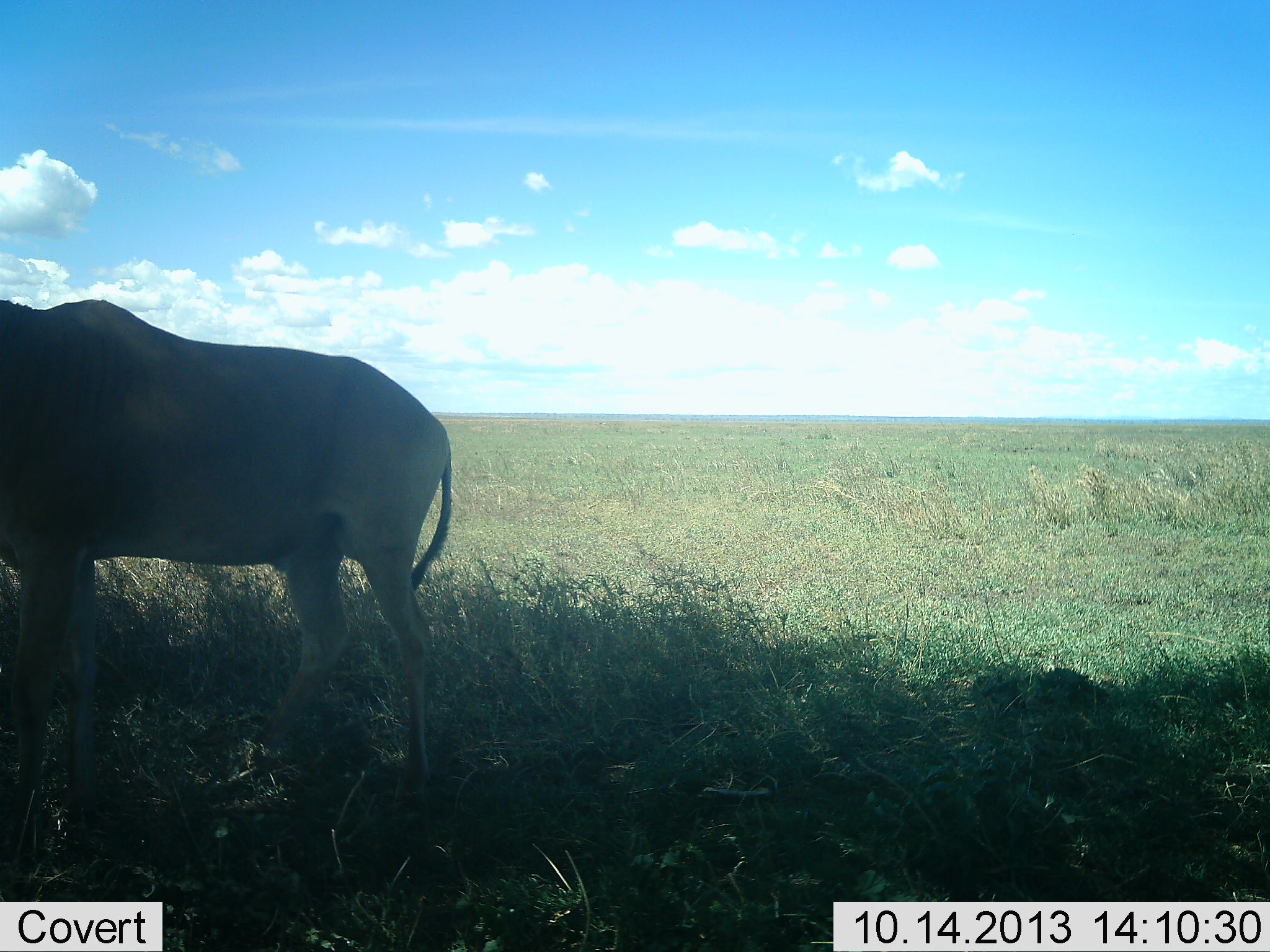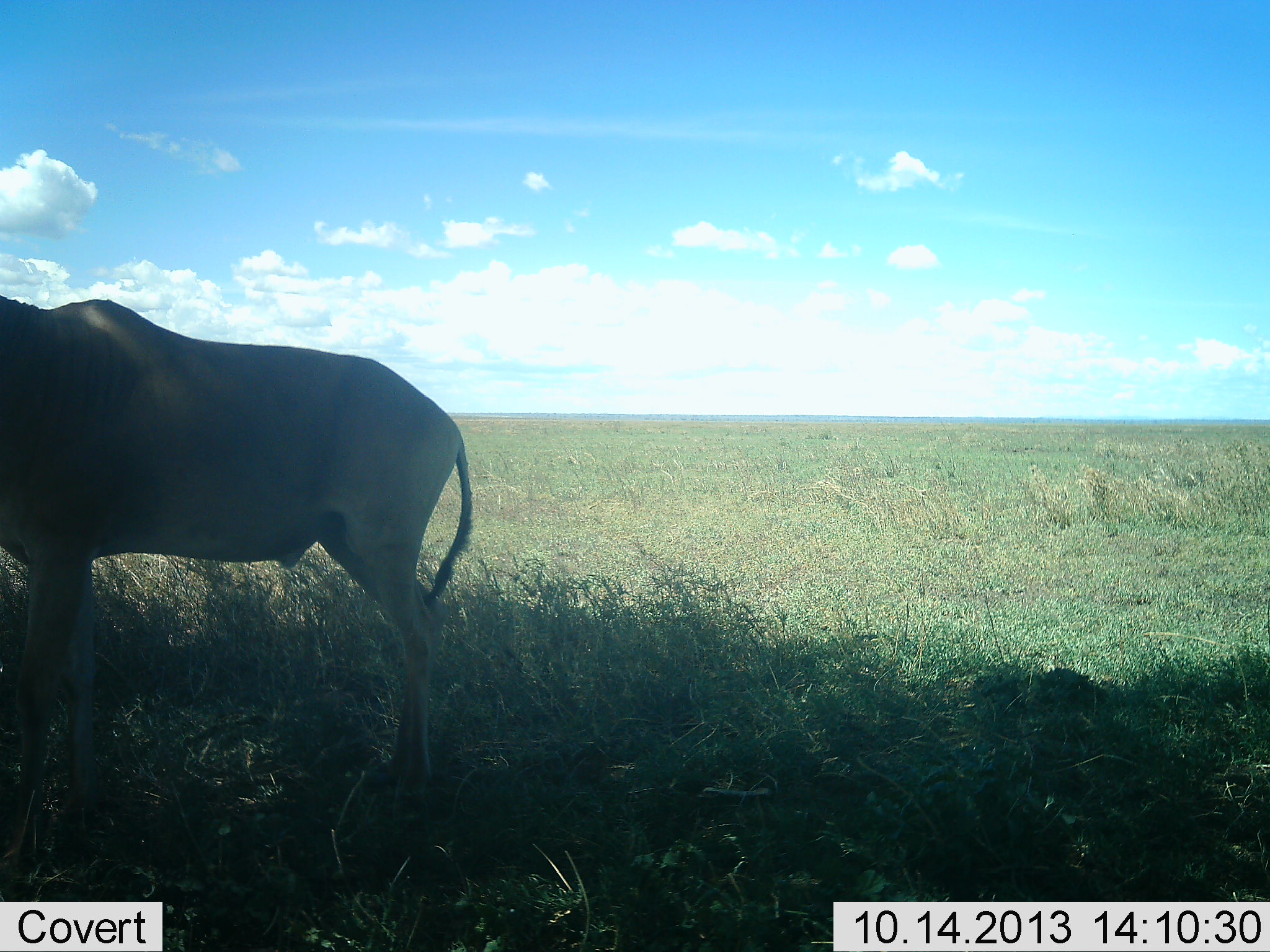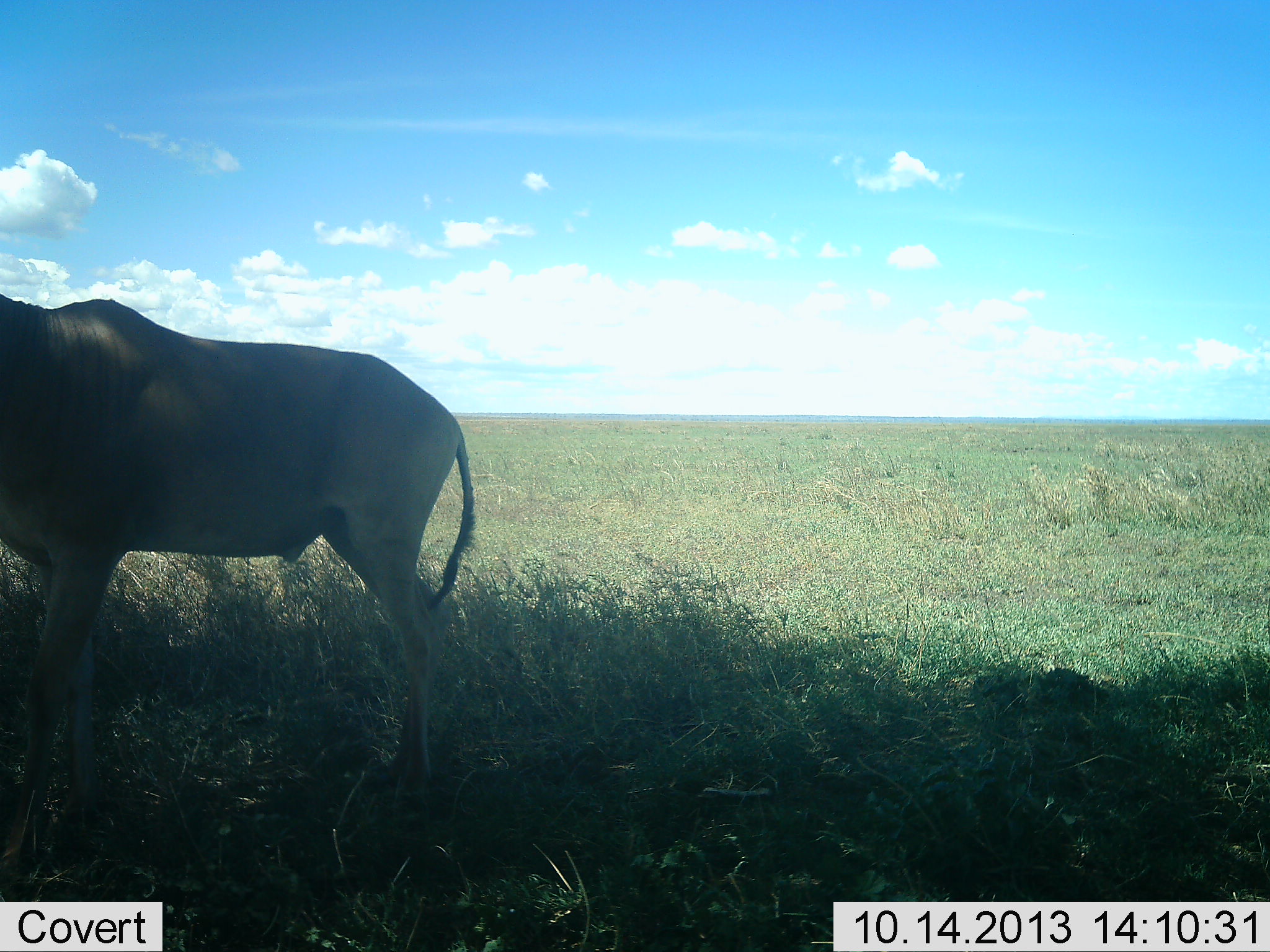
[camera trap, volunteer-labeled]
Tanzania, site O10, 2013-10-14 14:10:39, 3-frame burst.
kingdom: Animalia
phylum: Chordata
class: Mammalia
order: Artiodactyla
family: Bovidae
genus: Alcelaphus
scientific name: Alcelaphus buselaphus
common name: hartebeest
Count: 1.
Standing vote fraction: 93%.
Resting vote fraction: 7%.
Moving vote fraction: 21%.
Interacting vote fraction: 0%.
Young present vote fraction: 0%.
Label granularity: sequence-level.